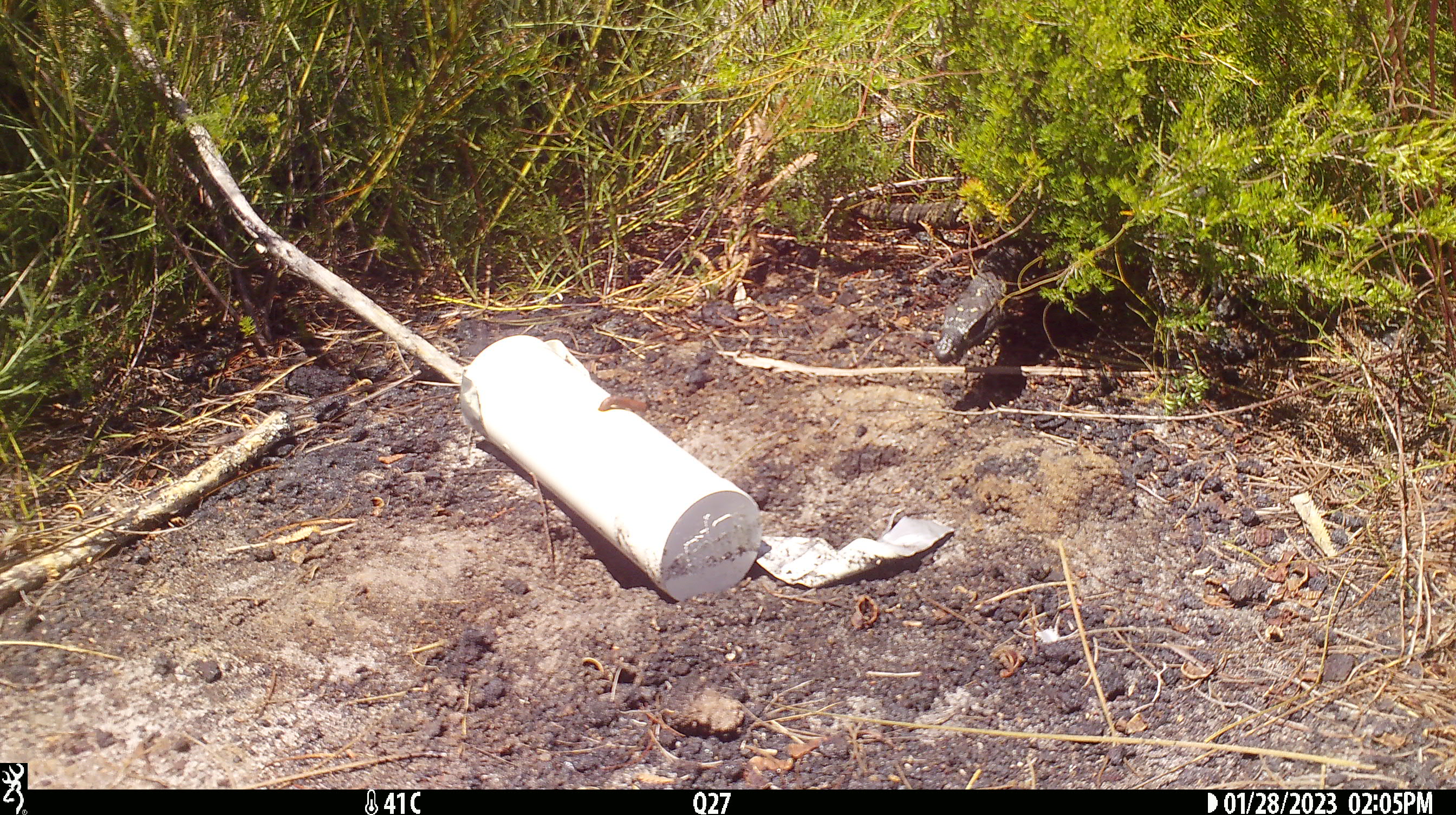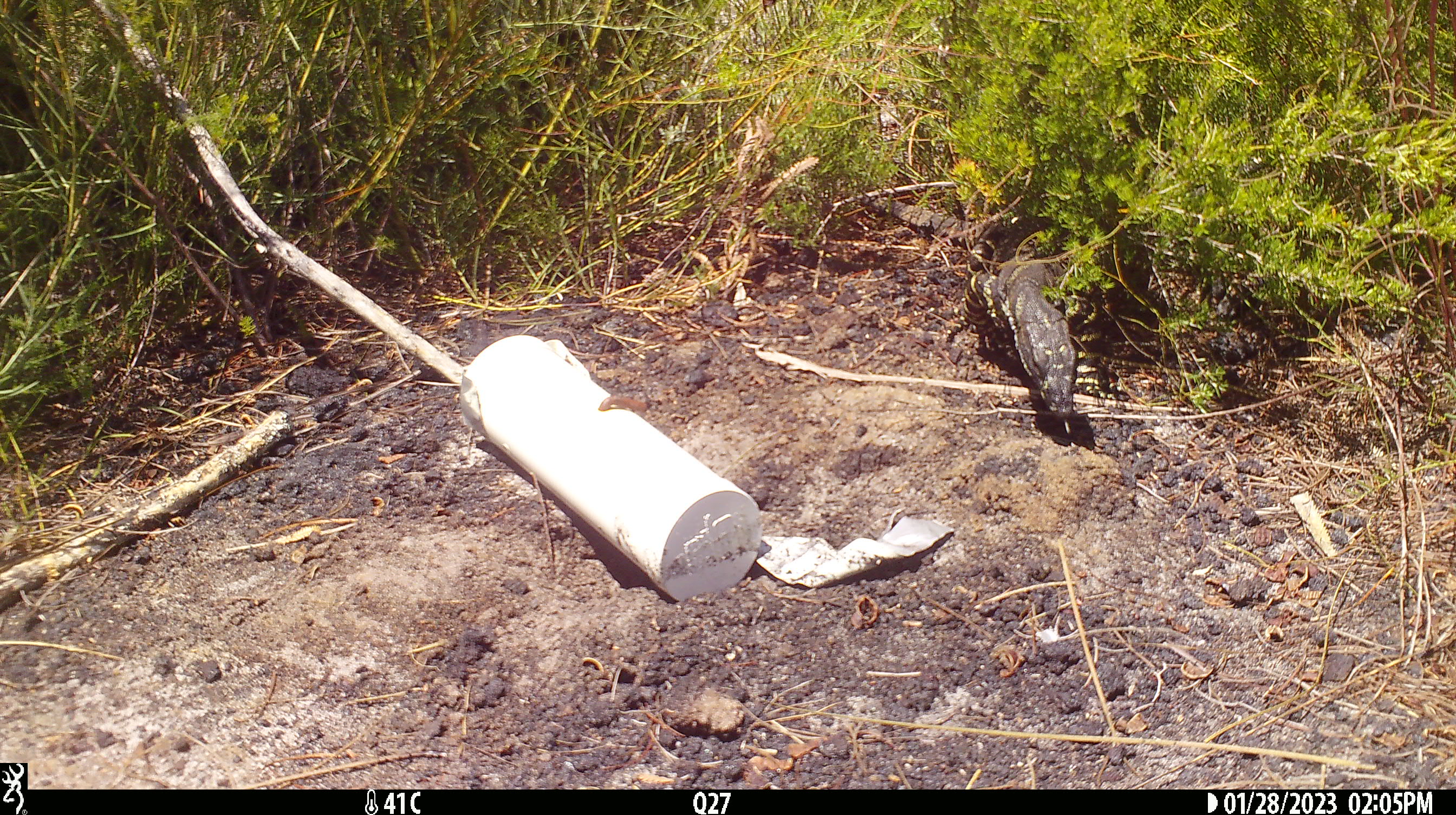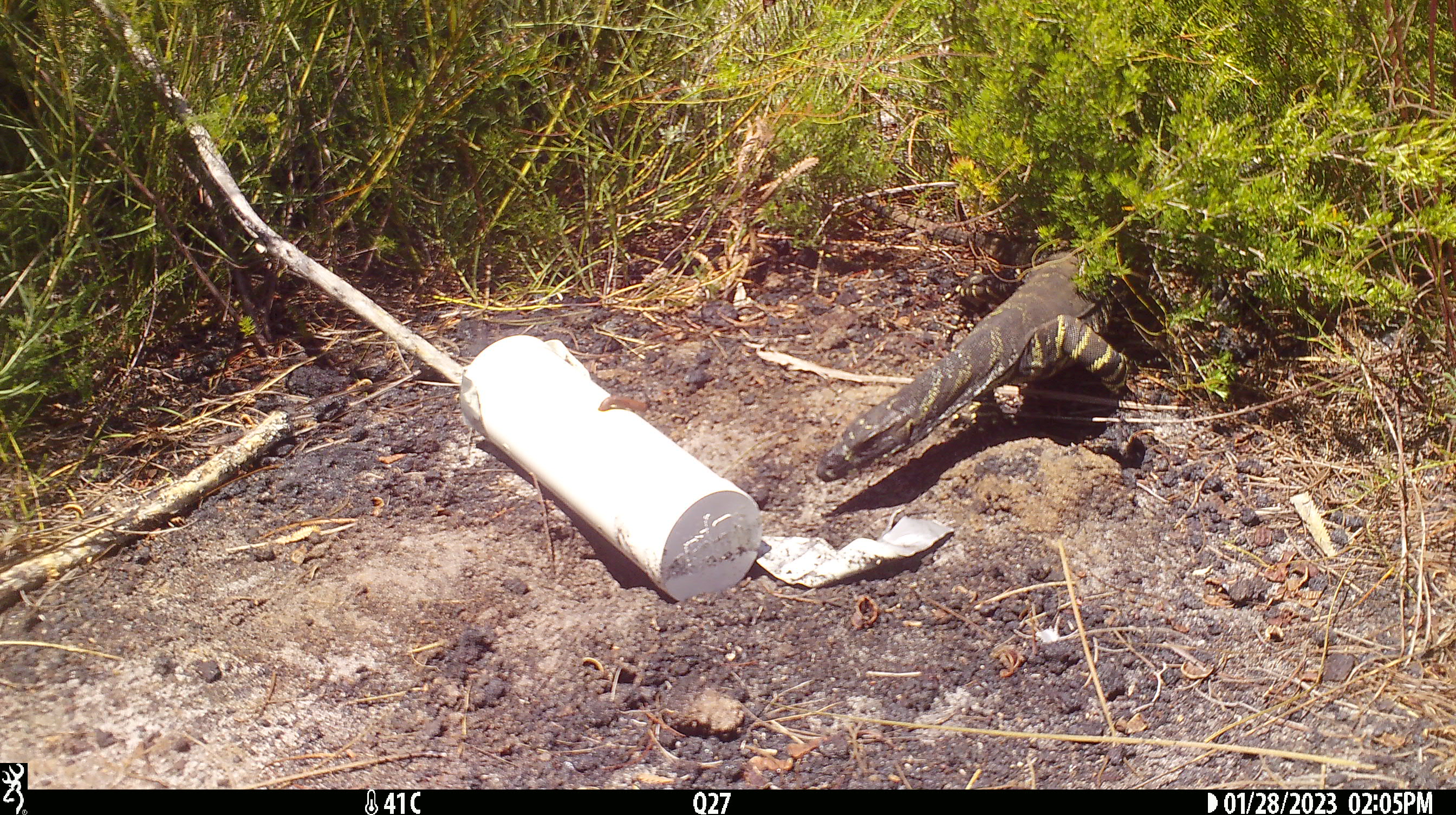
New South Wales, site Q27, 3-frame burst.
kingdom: Animalia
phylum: Chordata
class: Reptilia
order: Squamata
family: Varanidae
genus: Varanus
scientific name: Varanus varius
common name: lace monitor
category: goanna